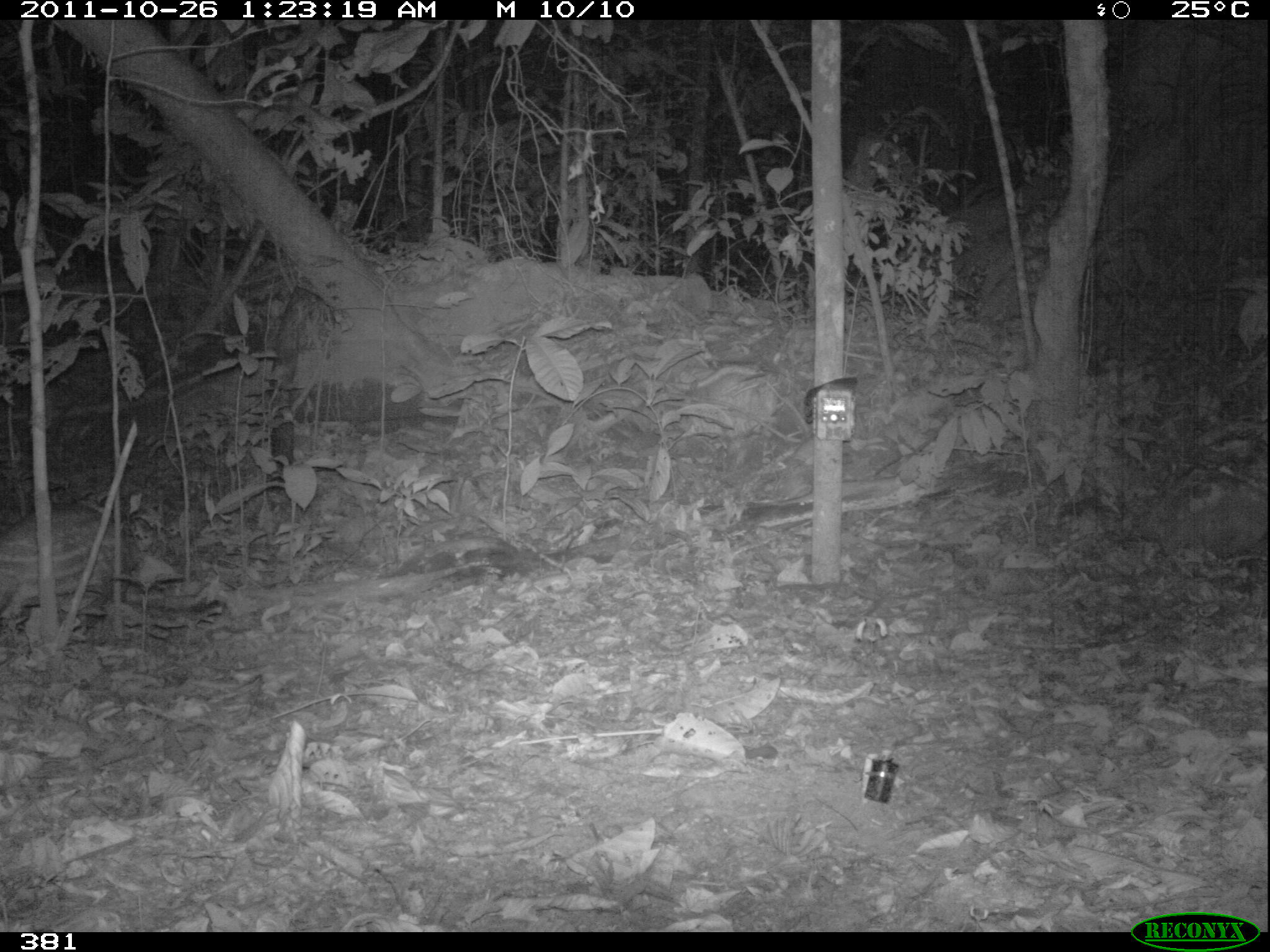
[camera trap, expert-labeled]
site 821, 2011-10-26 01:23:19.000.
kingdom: Animalia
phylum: Chordata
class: Mammalia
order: Rodentia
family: Cuniculidae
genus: Cuniculus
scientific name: Cuniculus paca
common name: spotted paca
Cuniculus paca (spotted paca).